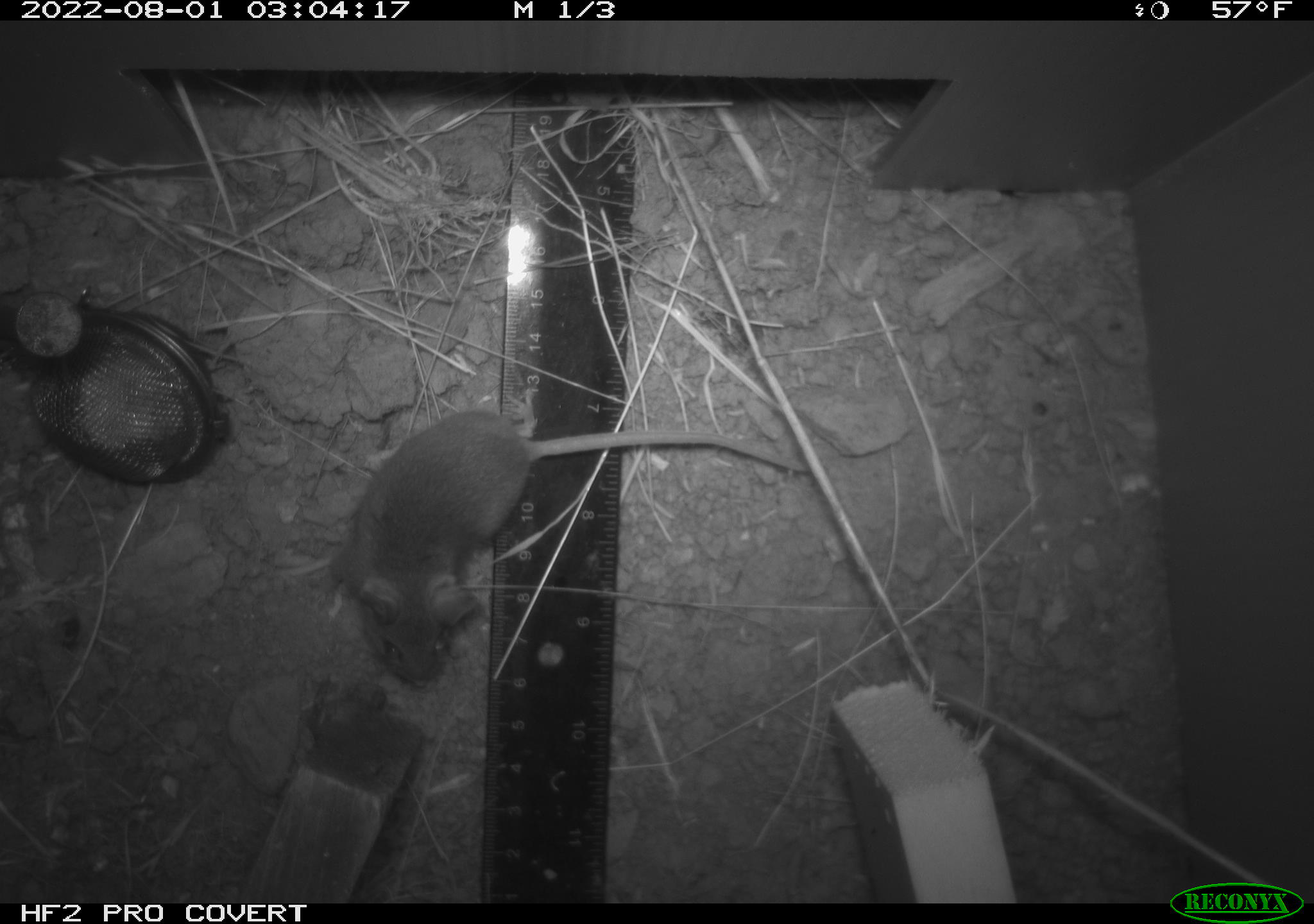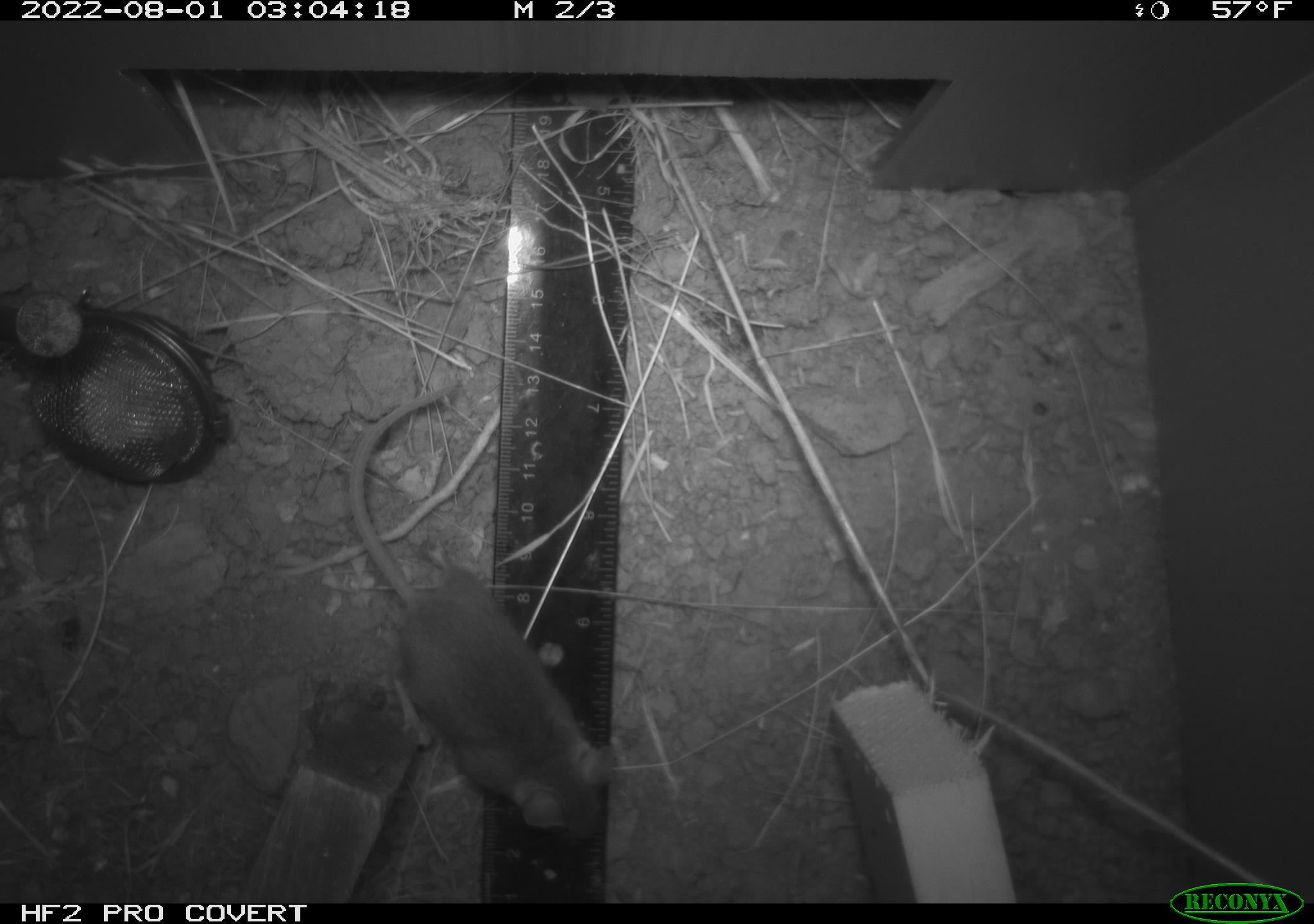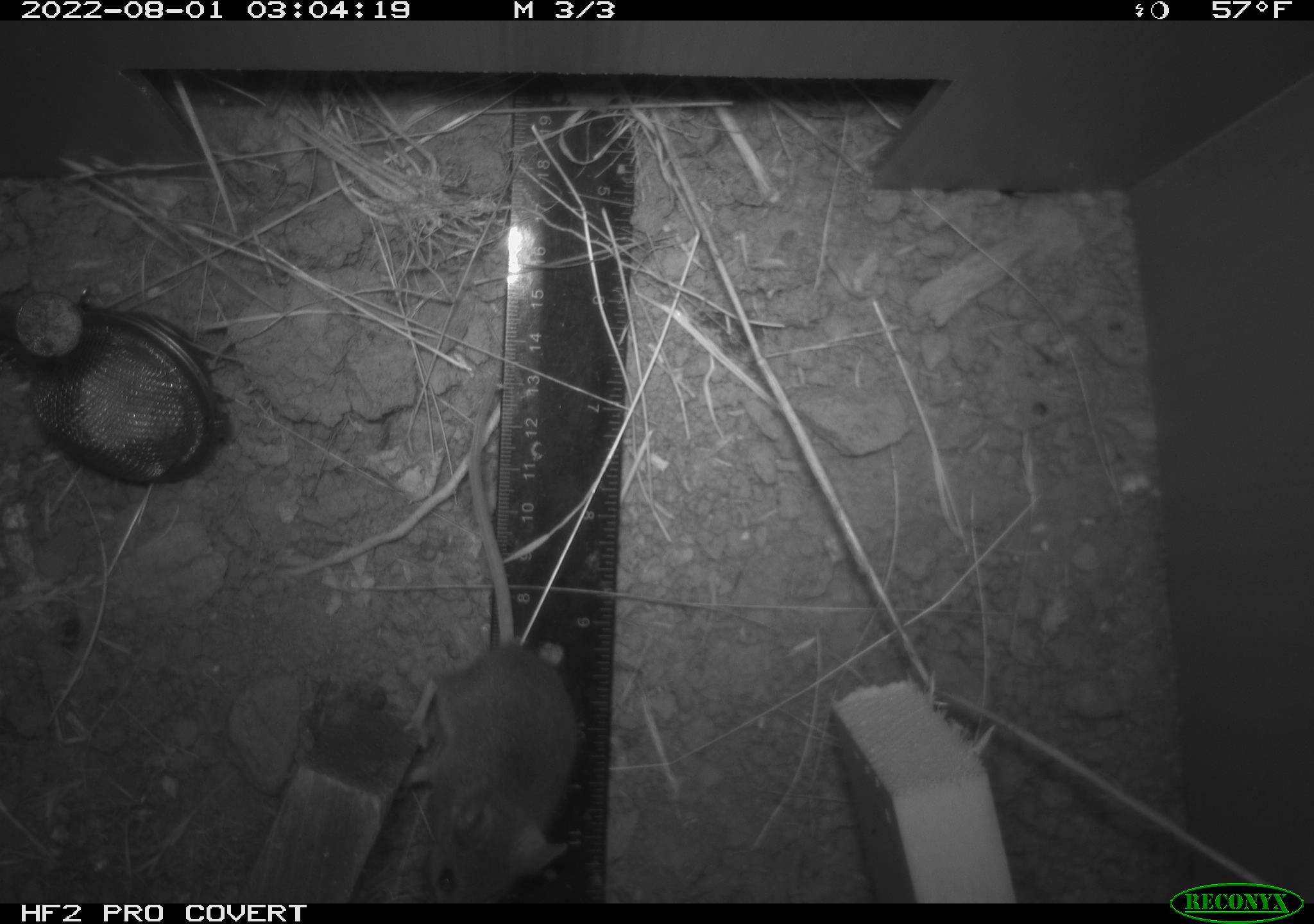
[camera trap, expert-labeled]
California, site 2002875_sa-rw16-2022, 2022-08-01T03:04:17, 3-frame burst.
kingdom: Animalia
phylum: Chordata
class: Mammalia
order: Rodentia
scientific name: Rodentia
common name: mouse species